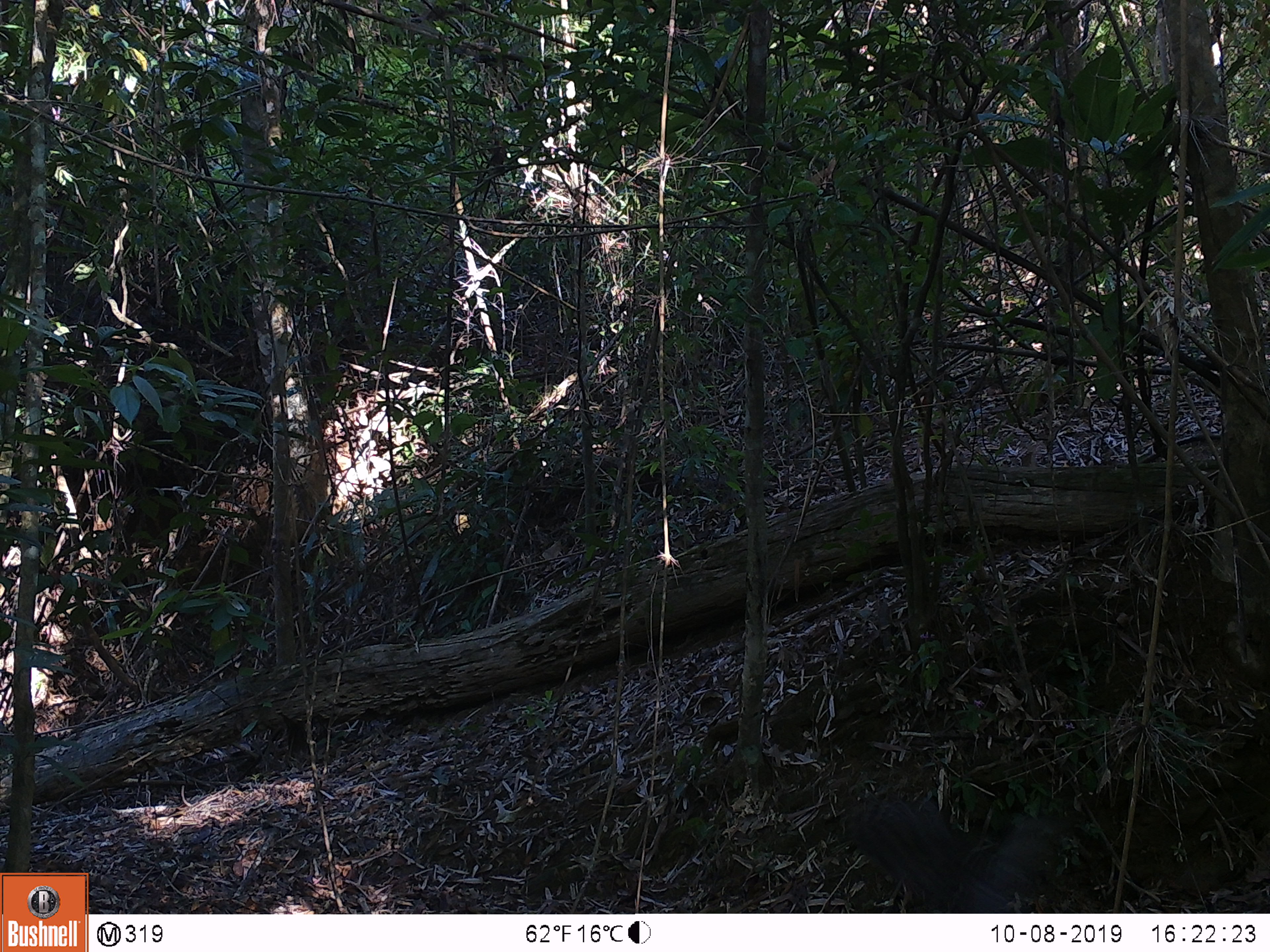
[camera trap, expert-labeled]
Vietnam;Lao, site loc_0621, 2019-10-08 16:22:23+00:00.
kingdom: Animalia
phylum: Chordata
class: Aves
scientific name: Aves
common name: bird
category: unidentified bird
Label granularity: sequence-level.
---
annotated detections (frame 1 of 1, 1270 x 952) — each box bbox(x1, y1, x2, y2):
unidentified bird: bbox(848, 797, 1073, 913)